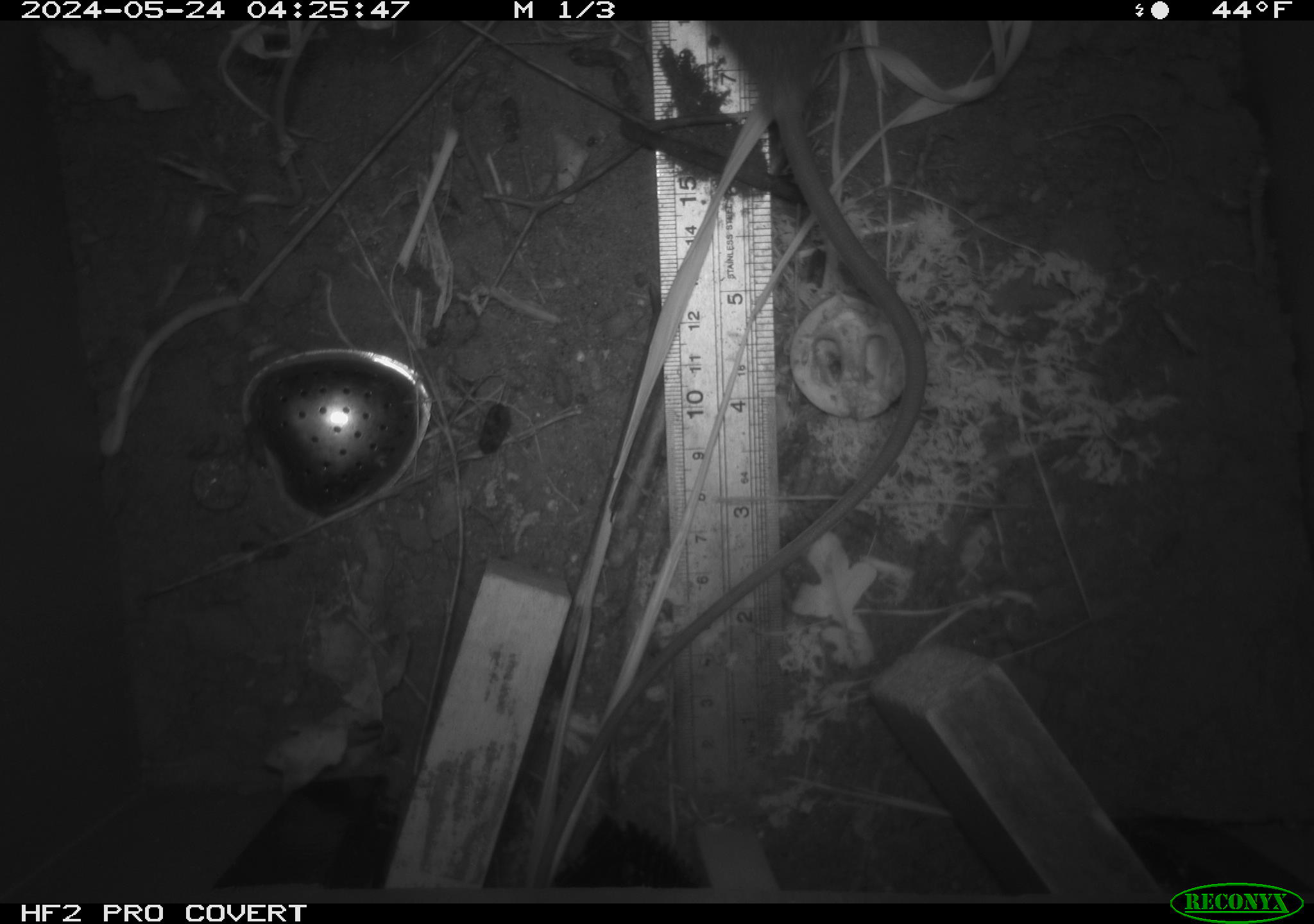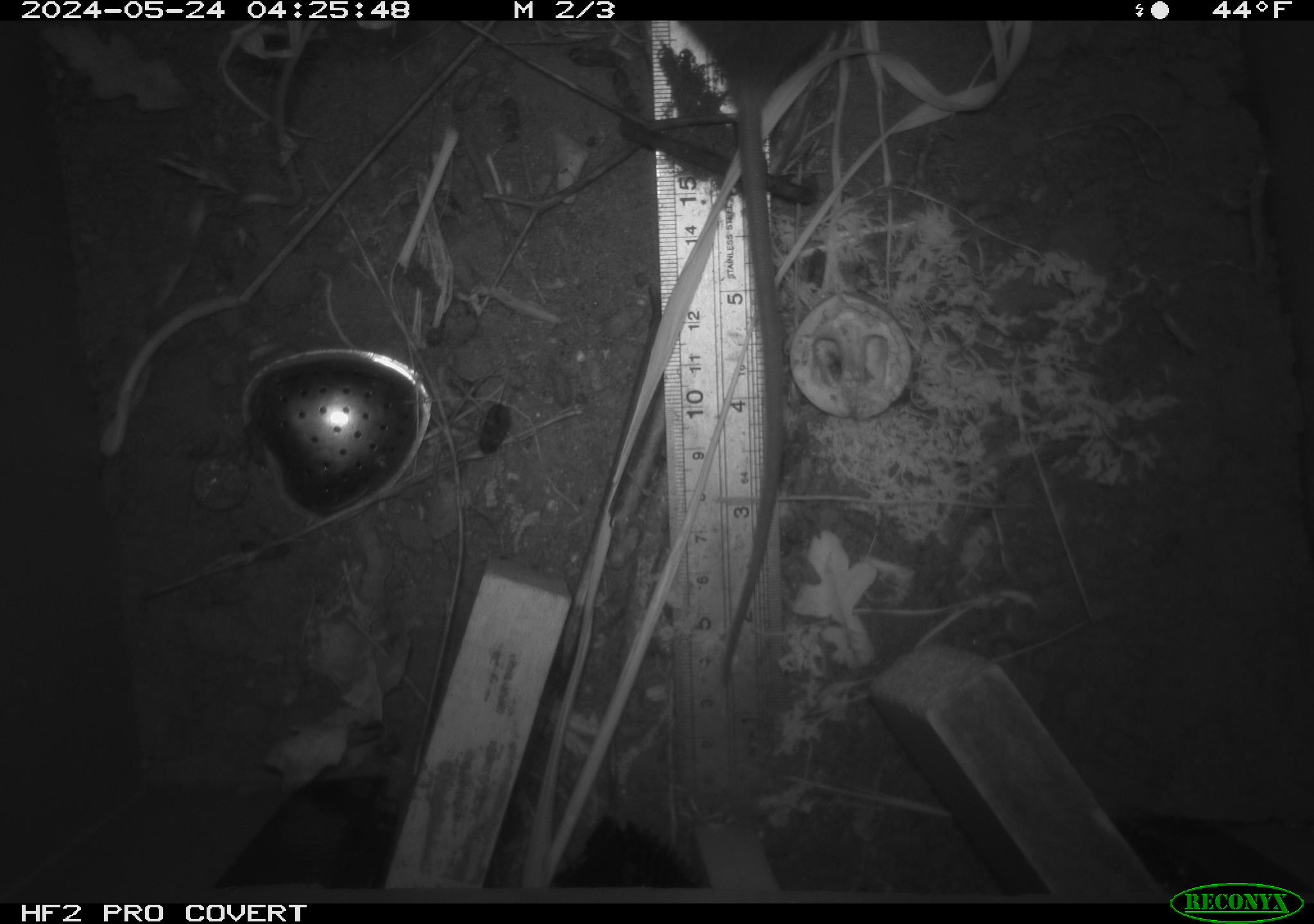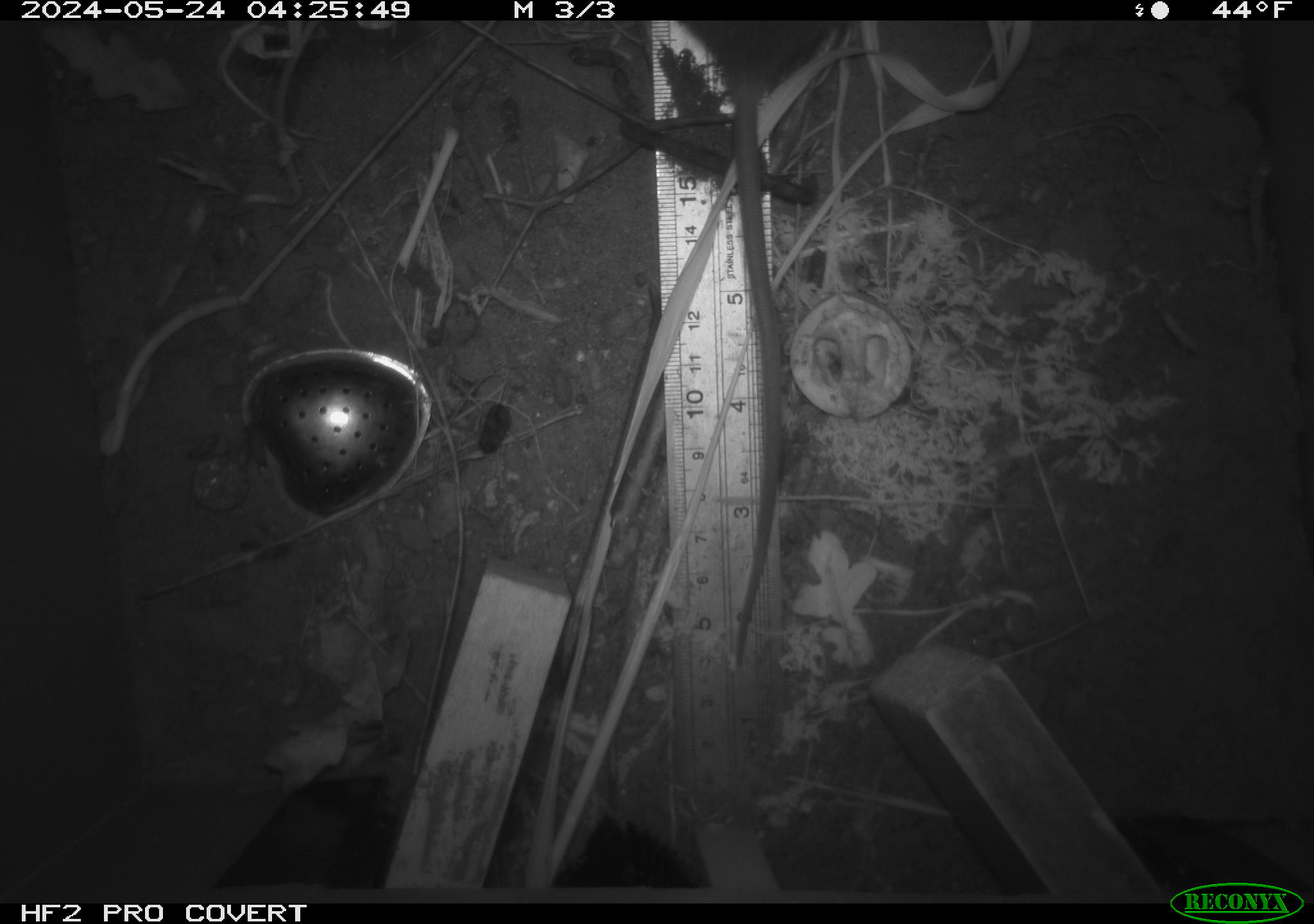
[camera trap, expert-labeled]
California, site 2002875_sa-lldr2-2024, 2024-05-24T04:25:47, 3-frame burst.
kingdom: Animalia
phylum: Chordata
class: Mammalia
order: Rodentia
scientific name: Rodentia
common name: rodent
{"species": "rodent (Rodentia)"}